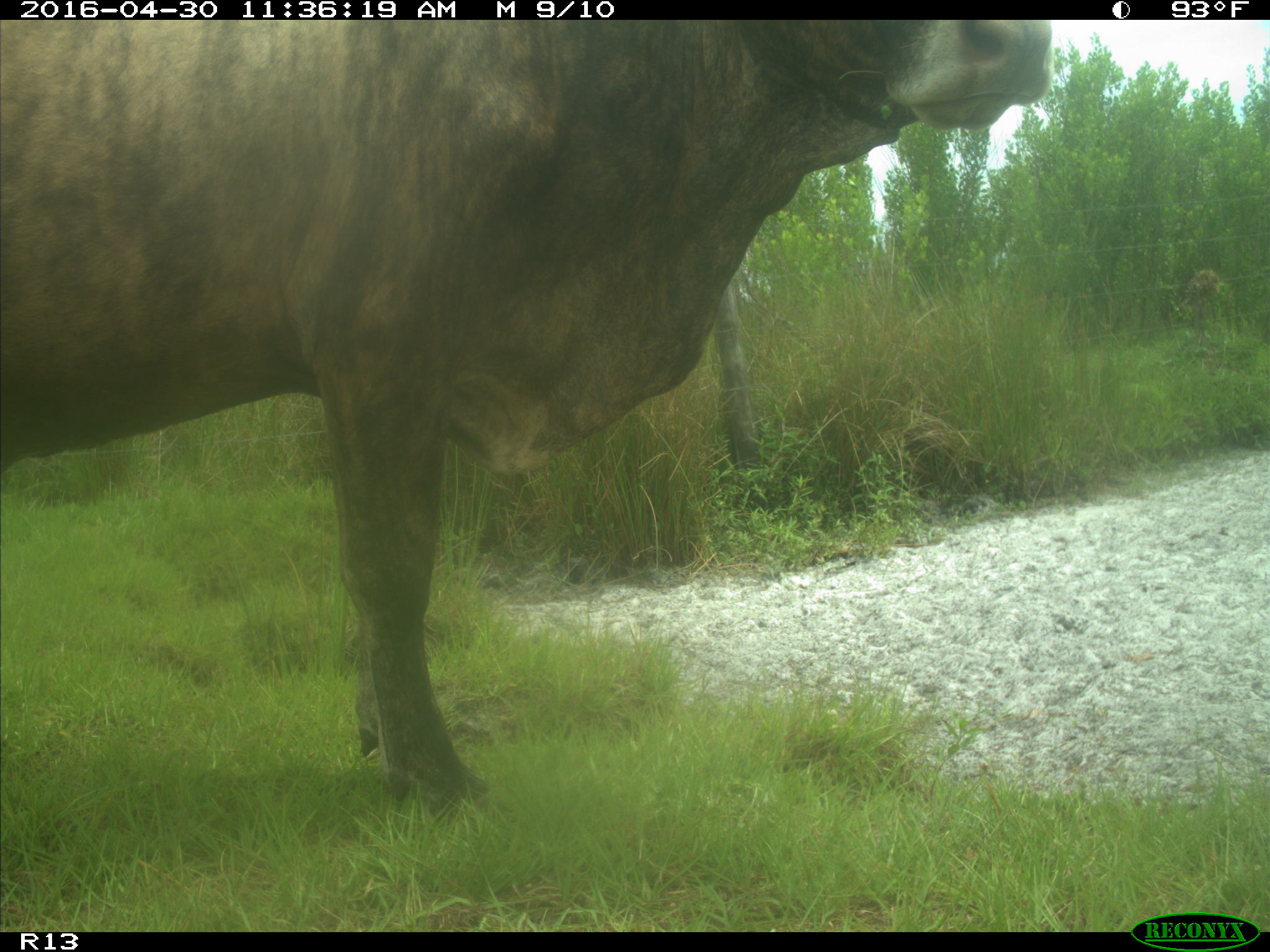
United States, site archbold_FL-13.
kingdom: Animalia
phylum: Chordata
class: Mammalia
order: Artiodactyla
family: Bovidae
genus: Bos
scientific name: Bos taurus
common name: domestic cow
Bos taurus (domestic cow).